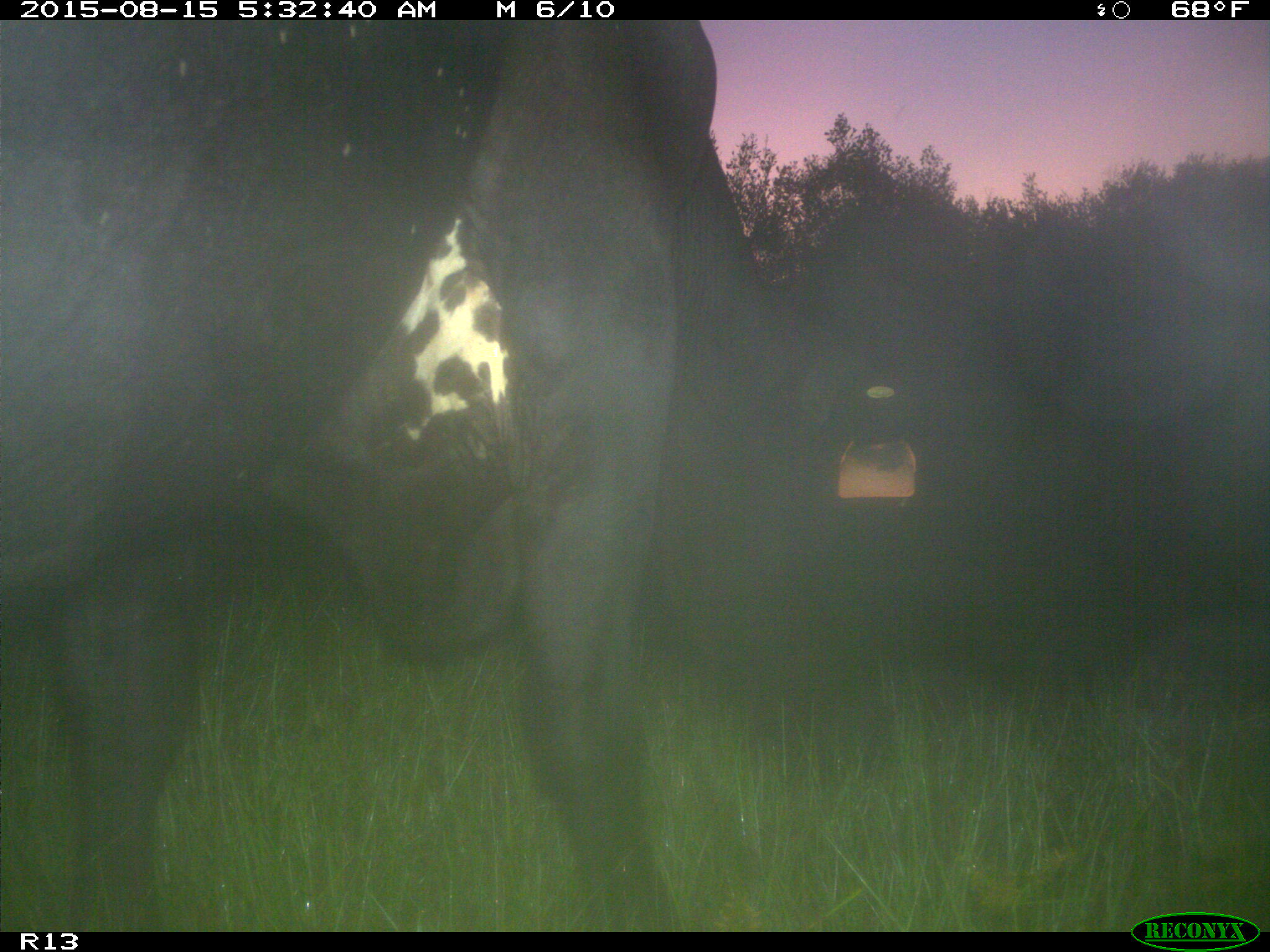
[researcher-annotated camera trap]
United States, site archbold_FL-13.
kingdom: Animalia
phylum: Chordata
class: Mammalia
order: Artiodactyla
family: Bovidae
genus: Bos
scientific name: Bos taurus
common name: domestic cow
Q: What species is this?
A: Bos taurus (domestic cow).